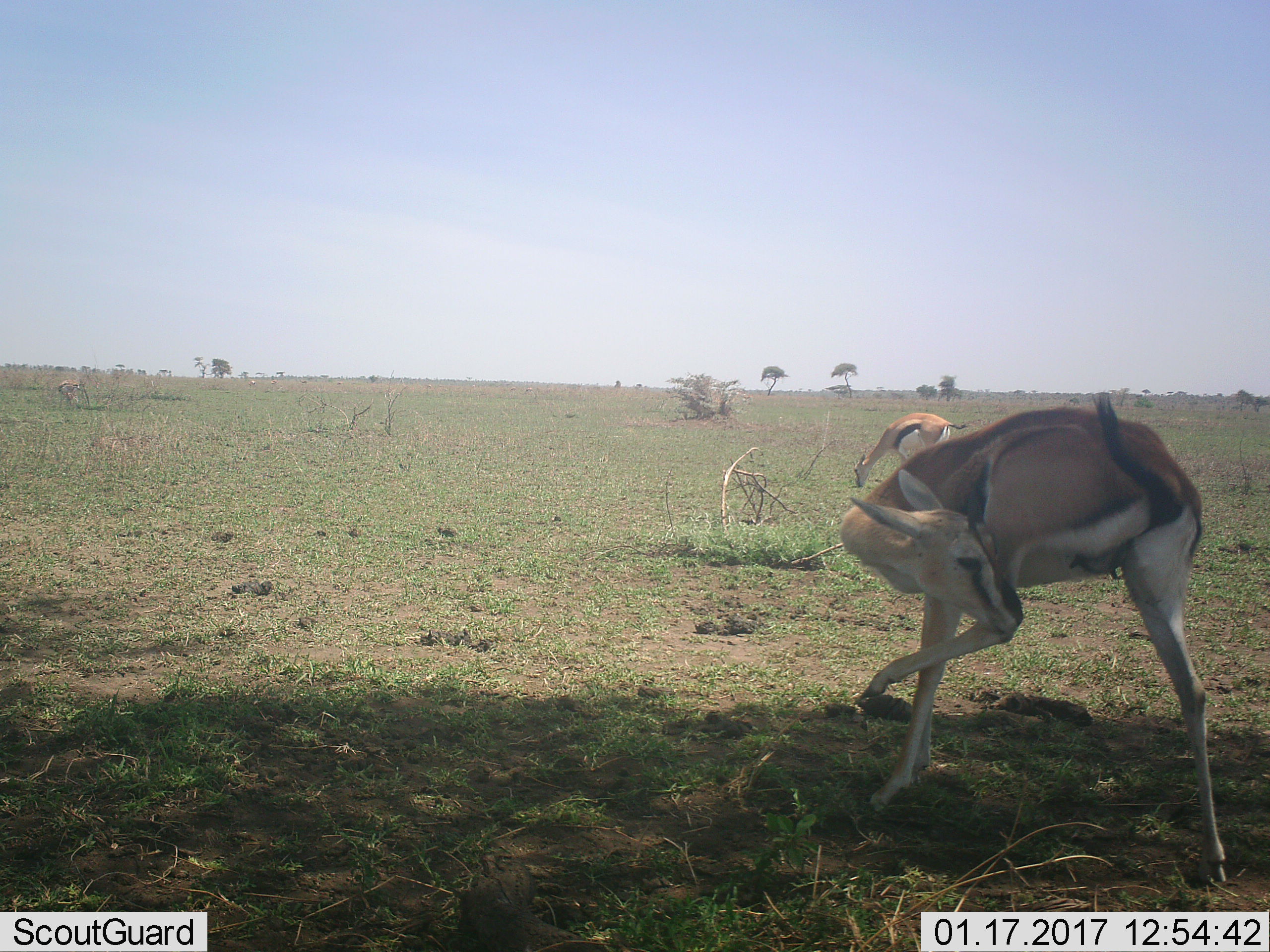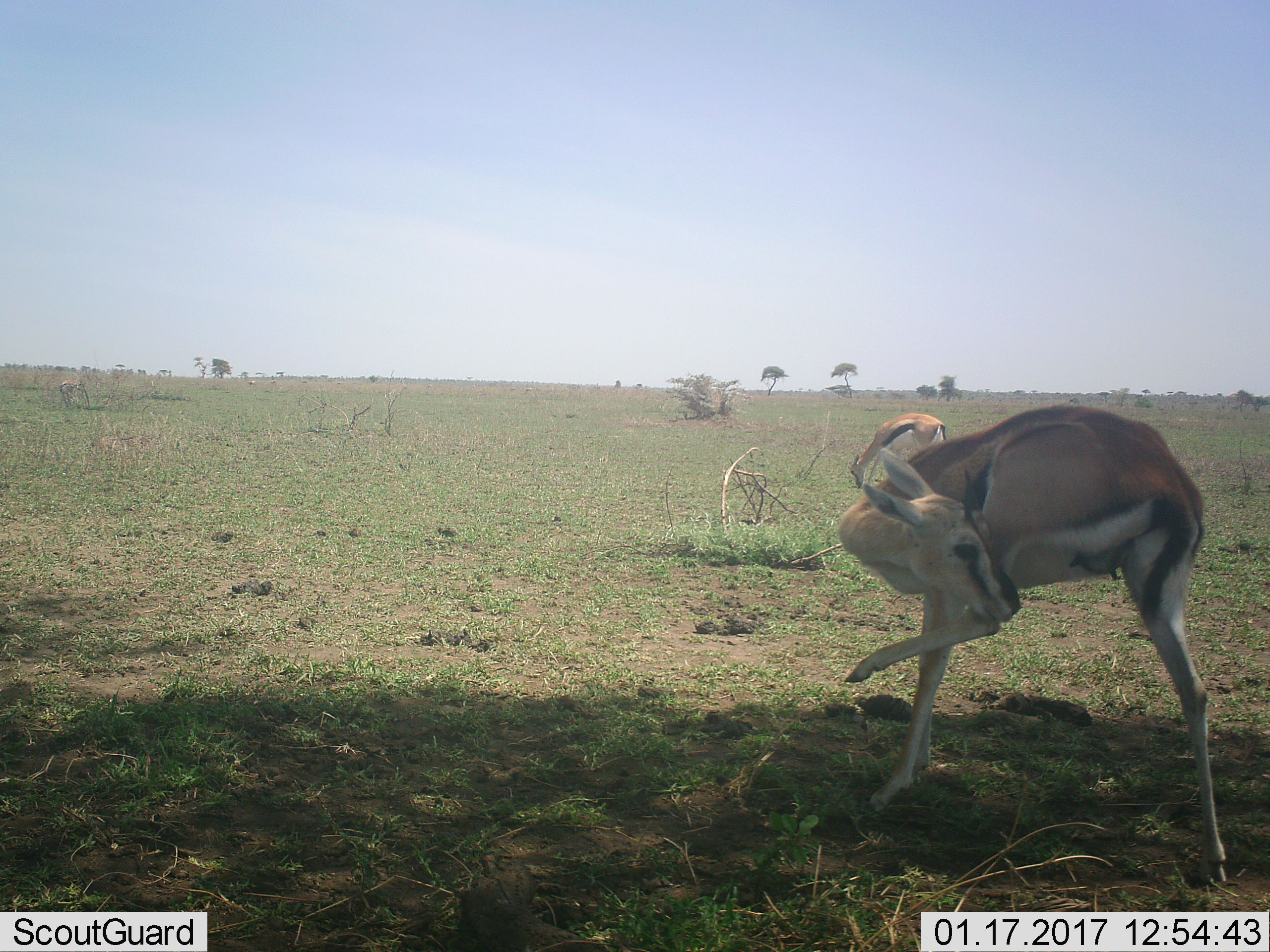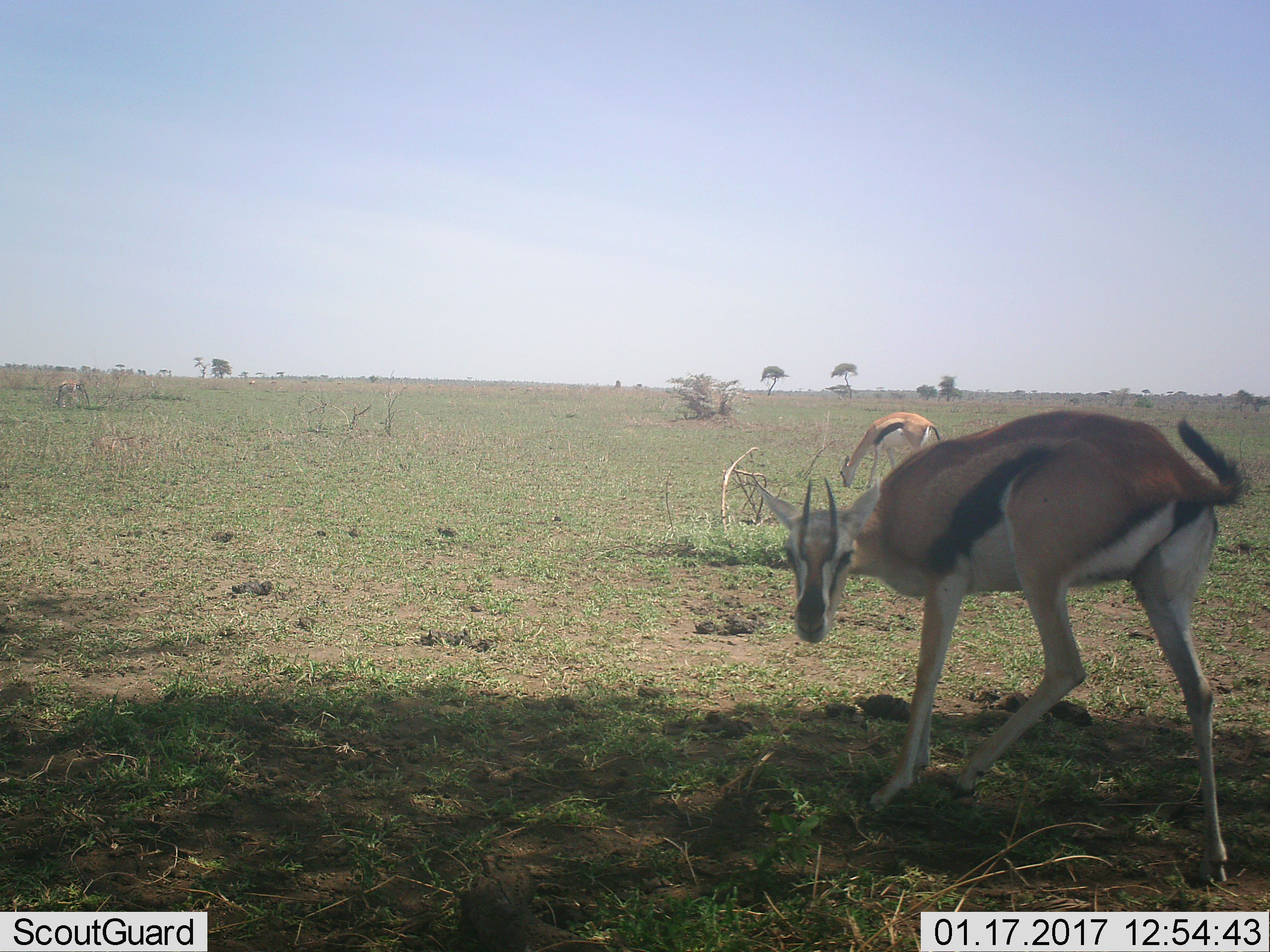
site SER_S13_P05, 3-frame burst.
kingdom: Animalia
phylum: Chordata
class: Mammalia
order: Artiodactyla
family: Bovidae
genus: Eudorcas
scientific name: Eudorcas thomsonii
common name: thomson's gazelle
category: gazellethomsons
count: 2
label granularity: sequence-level